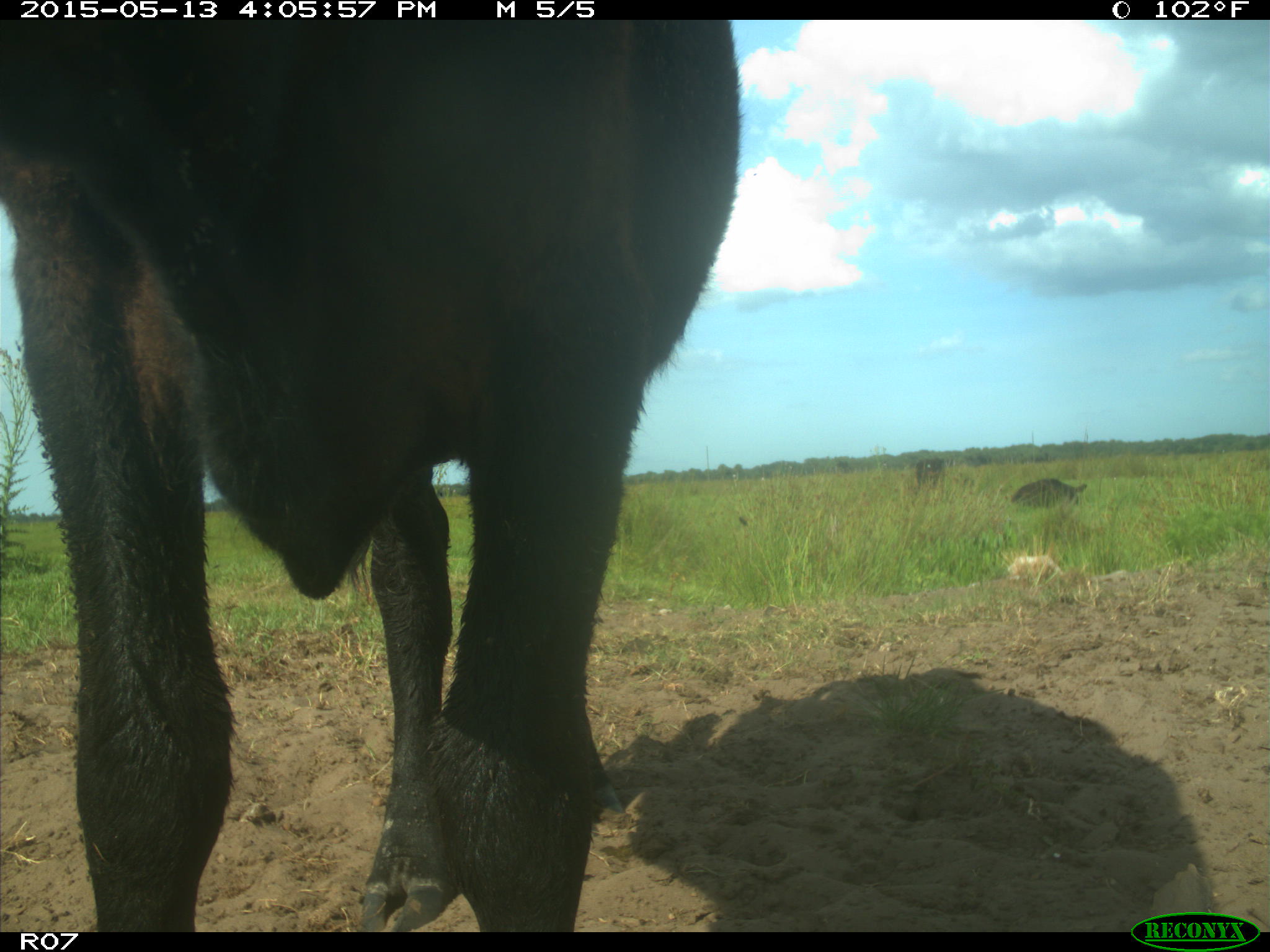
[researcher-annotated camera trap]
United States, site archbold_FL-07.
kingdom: Animalia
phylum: Chordata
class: Mammalia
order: Artiodactyla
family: Bovidae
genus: Bos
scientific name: Bos taurus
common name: domestic cow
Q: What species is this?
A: Bos taurus (domestic cow).